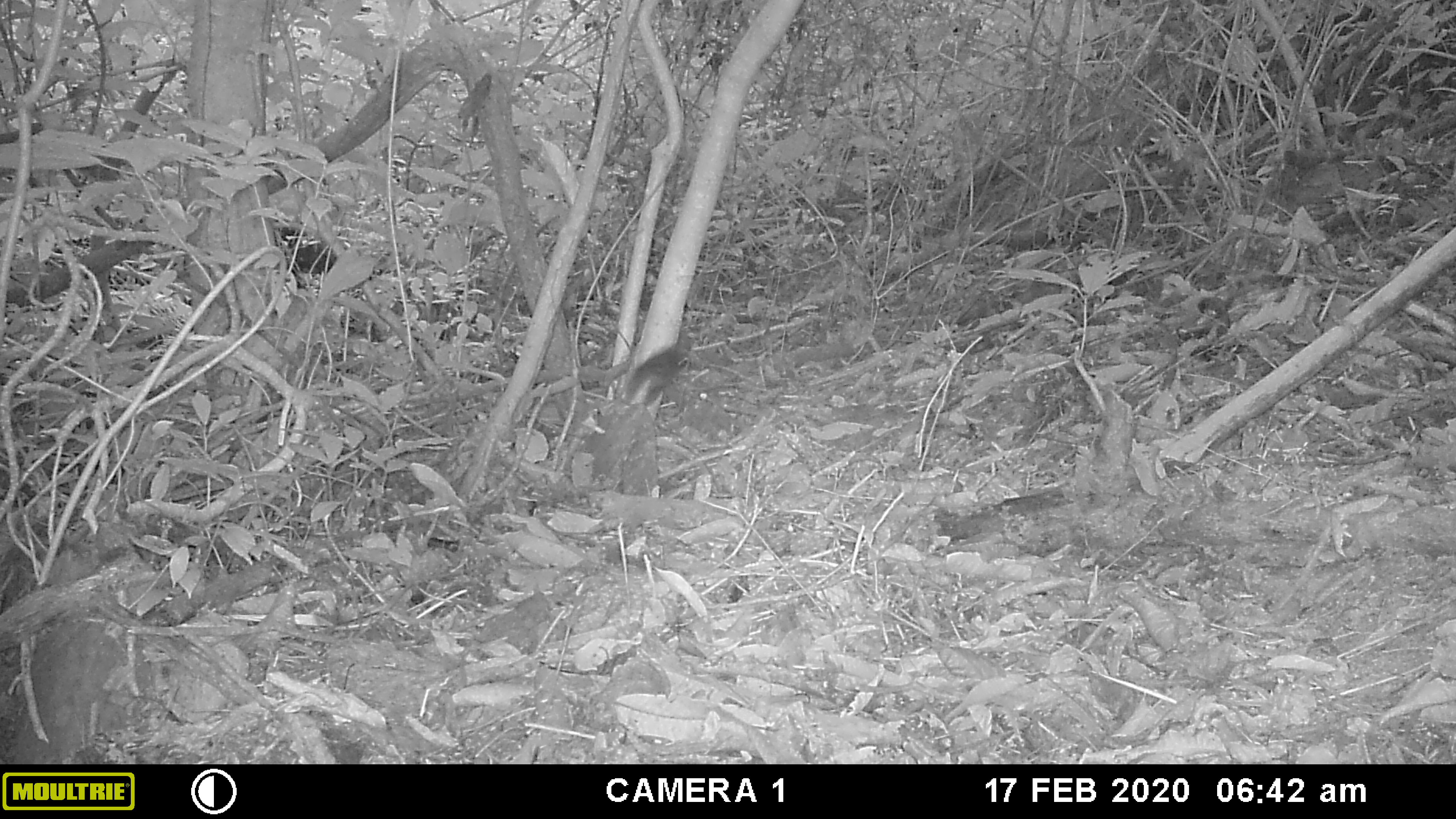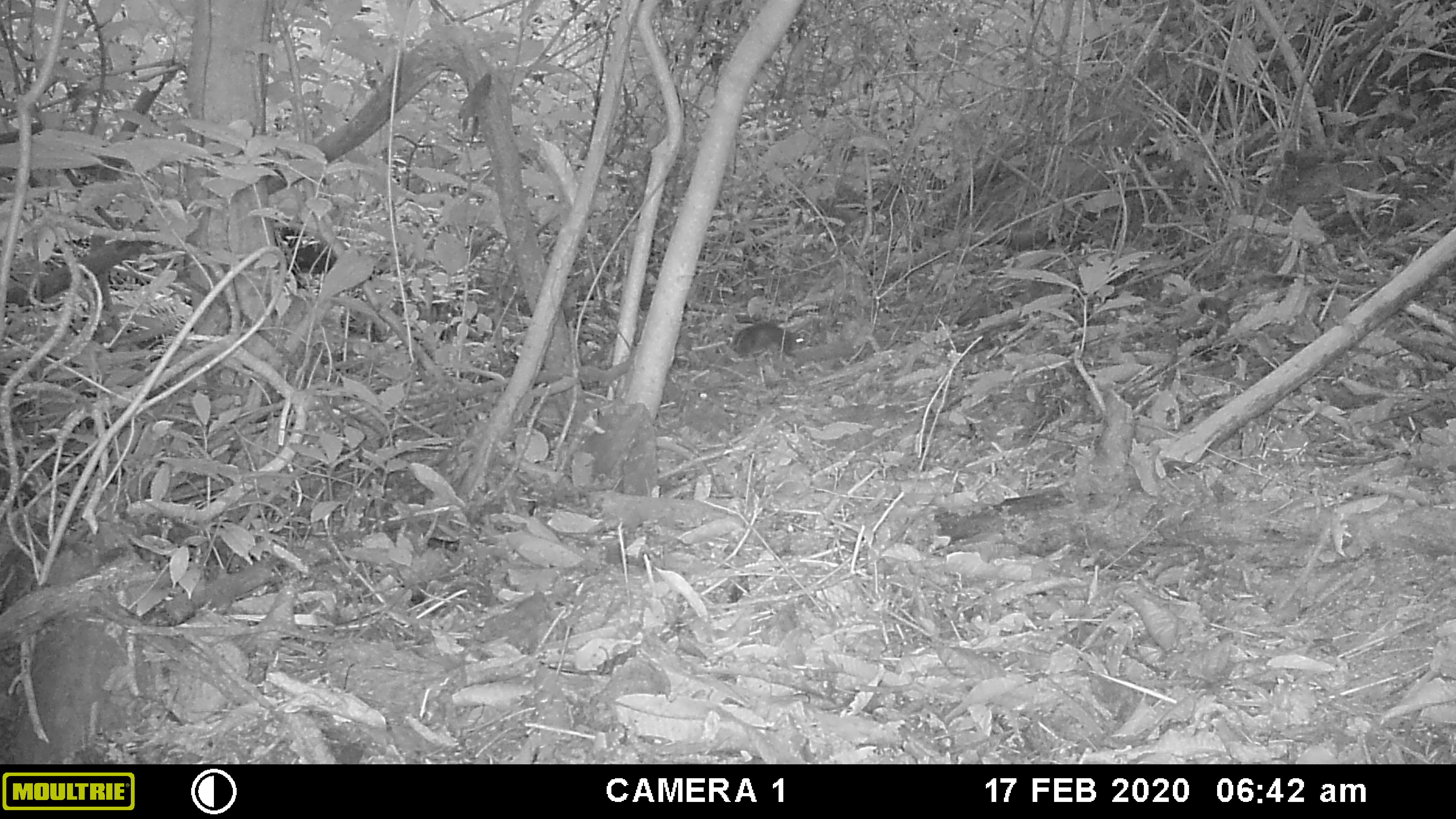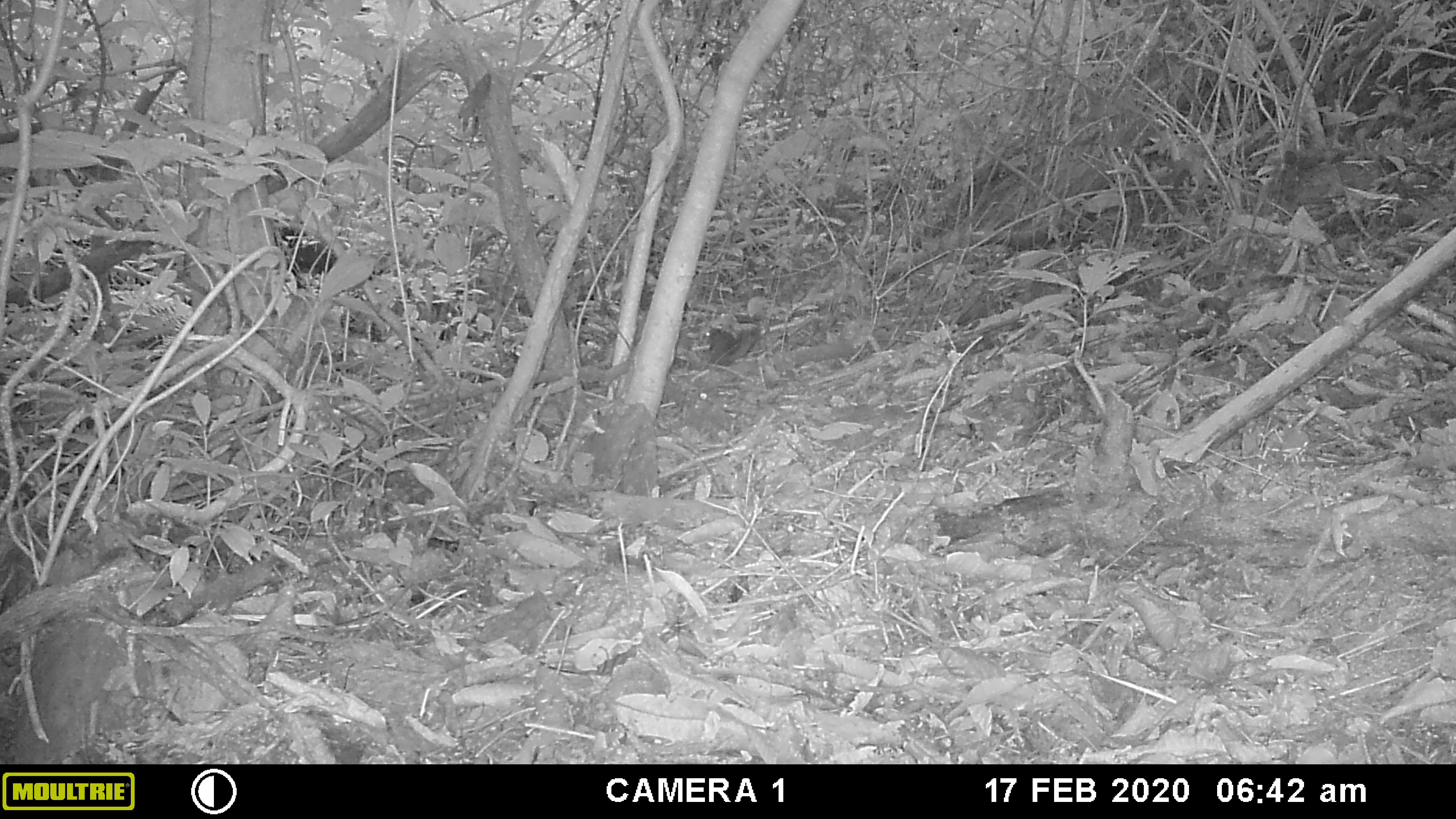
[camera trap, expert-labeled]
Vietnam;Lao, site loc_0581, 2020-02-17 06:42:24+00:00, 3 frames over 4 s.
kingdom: Animalia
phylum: Chordata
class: Mammalia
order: Rodentia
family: Sciuridae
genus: Dremomys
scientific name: Dremomys rufigenis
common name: red-cheeked squirrel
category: red cheeked squirrel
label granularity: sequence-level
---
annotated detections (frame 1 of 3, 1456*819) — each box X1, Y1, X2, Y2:
red cheeked squirrel: 621, 328, 689, 409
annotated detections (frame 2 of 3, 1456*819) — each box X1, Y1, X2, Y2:
red cheeked squirrel: 728, 321, 811, 360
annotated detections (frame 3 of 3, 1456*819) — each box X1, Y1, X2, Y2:
red cheeked squirrel: 703, 326, 761, 367